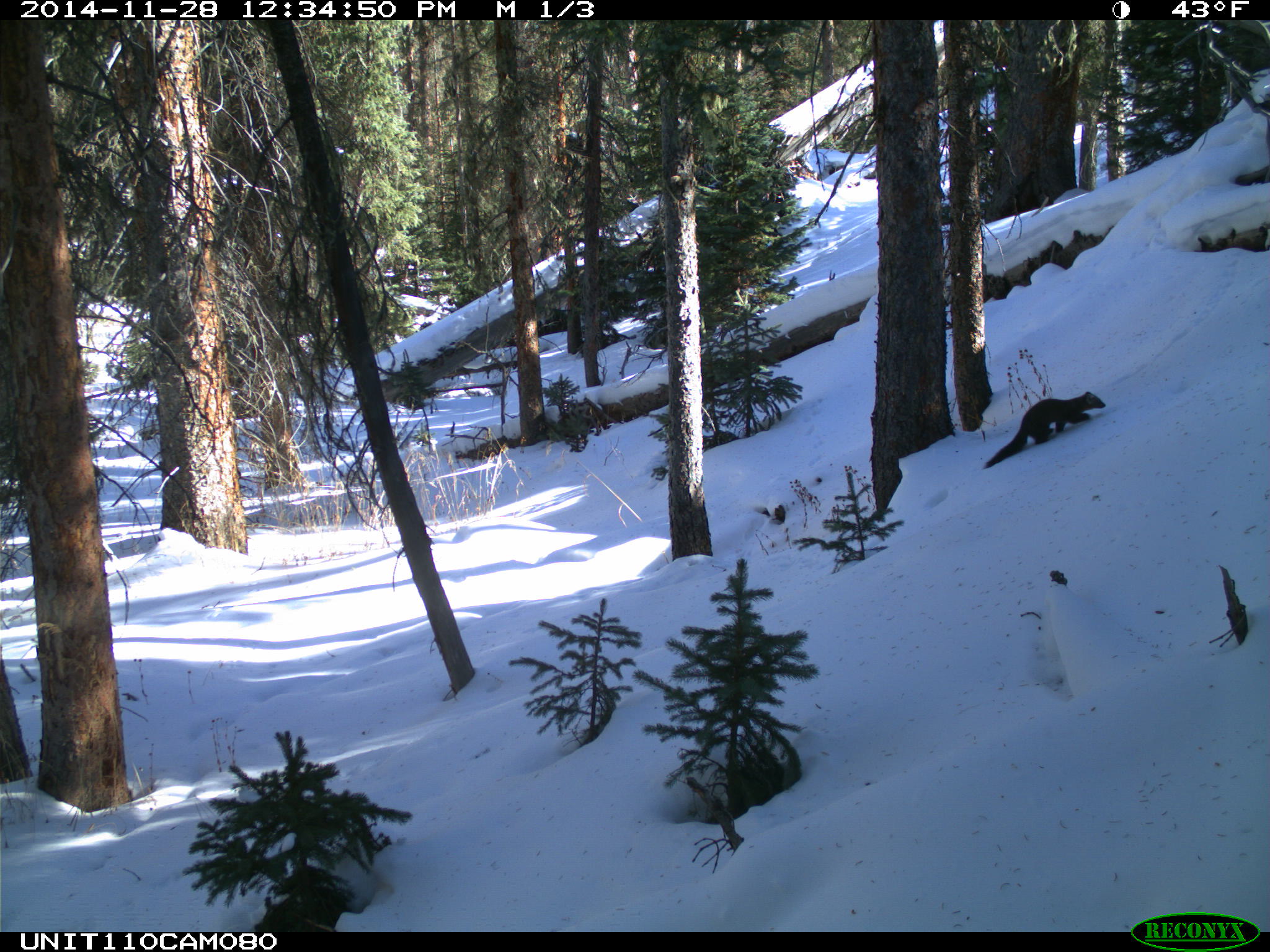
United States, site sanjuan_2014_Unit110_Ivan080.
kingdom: Animalia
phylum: Chordata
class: Mammalia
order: Carnivora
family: Mustelidae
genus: Martes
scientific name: Martes americana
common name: american marten